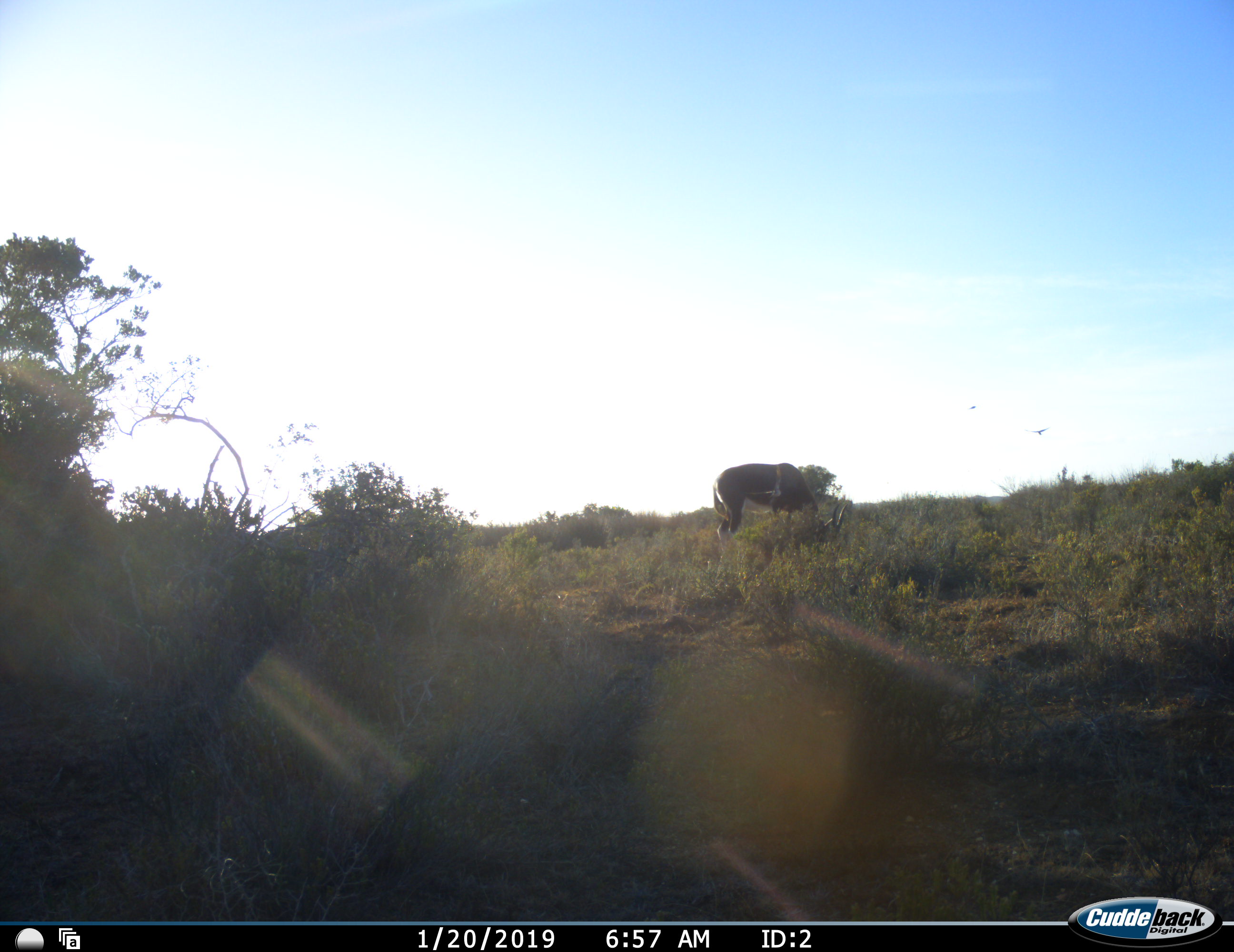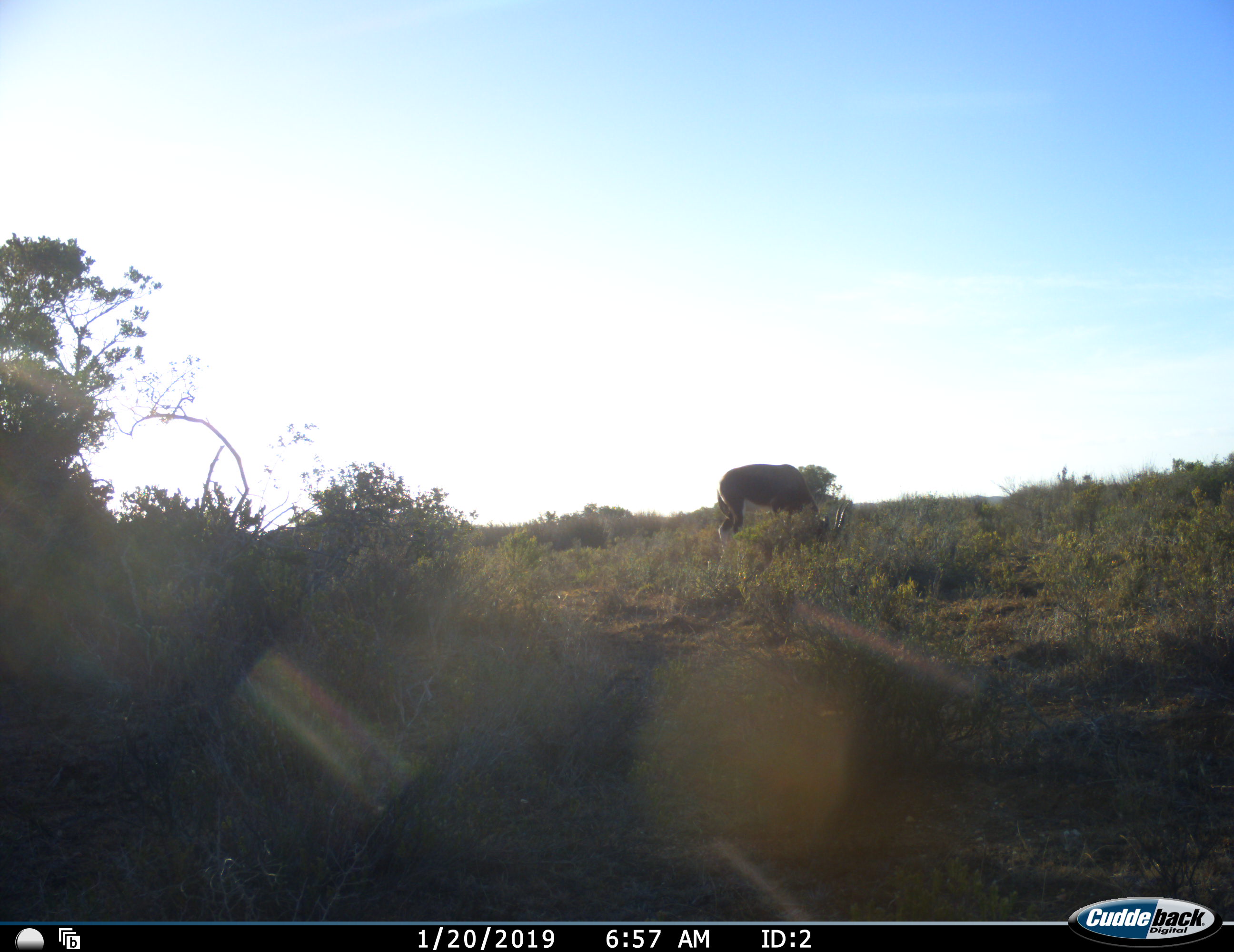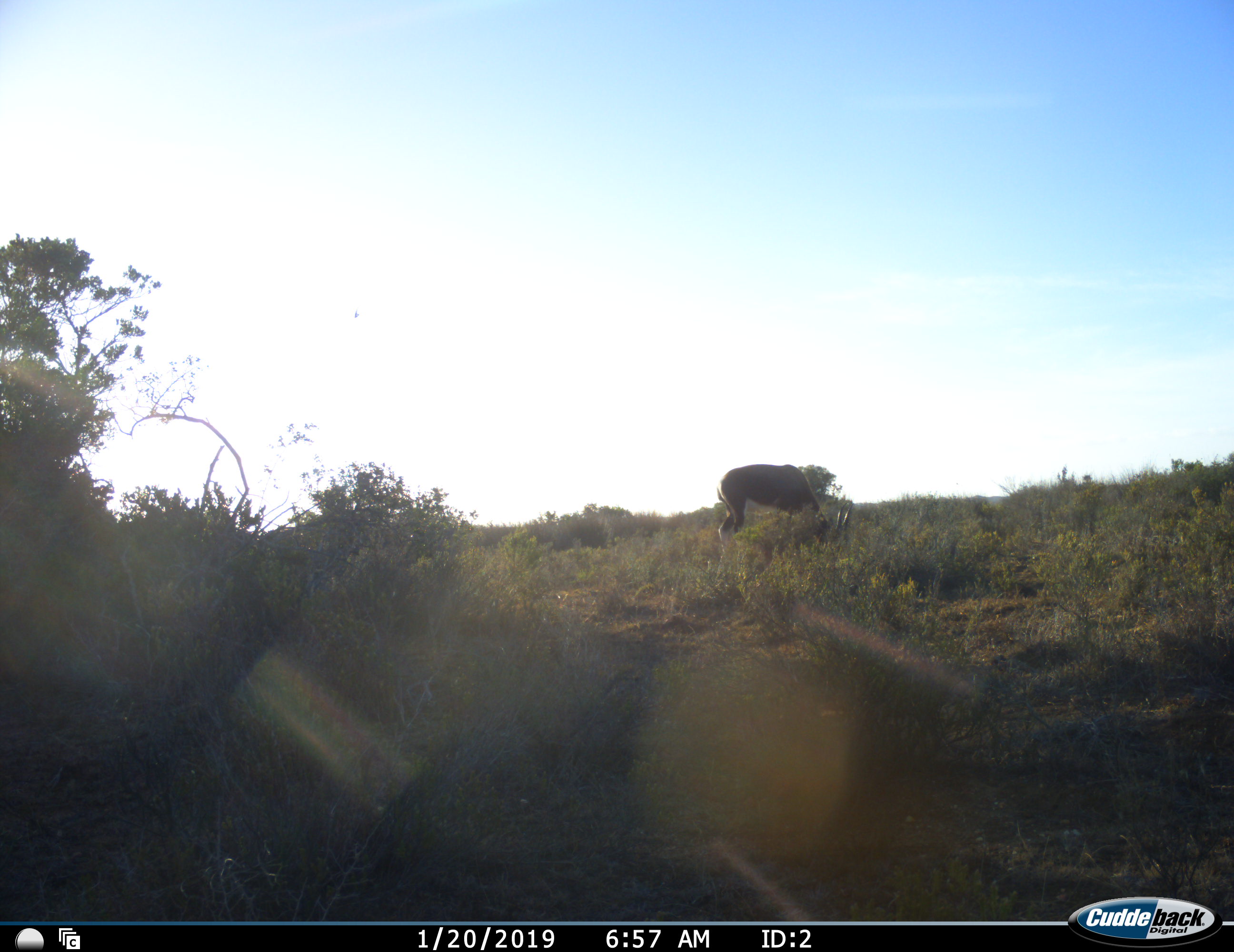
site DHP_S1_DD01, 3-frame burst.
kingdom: Animalia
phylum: Chordata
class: Mammalia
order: Artiodactyla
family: Bovidae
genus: Damaliscus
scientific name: Damaliscus pygargus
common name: bontebok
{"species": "bontebok (Damaliscus pygargus)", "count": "1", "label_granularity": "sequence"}